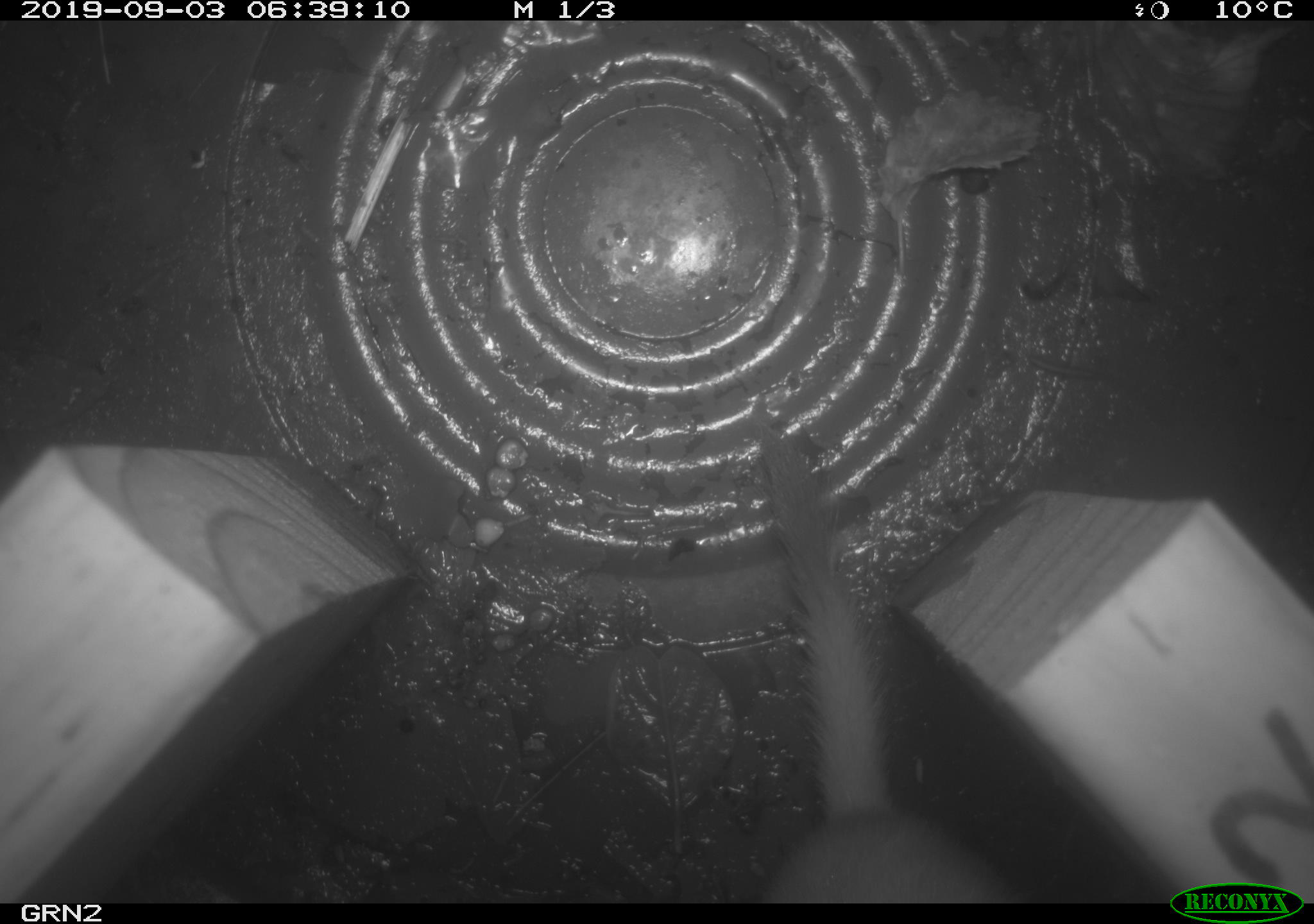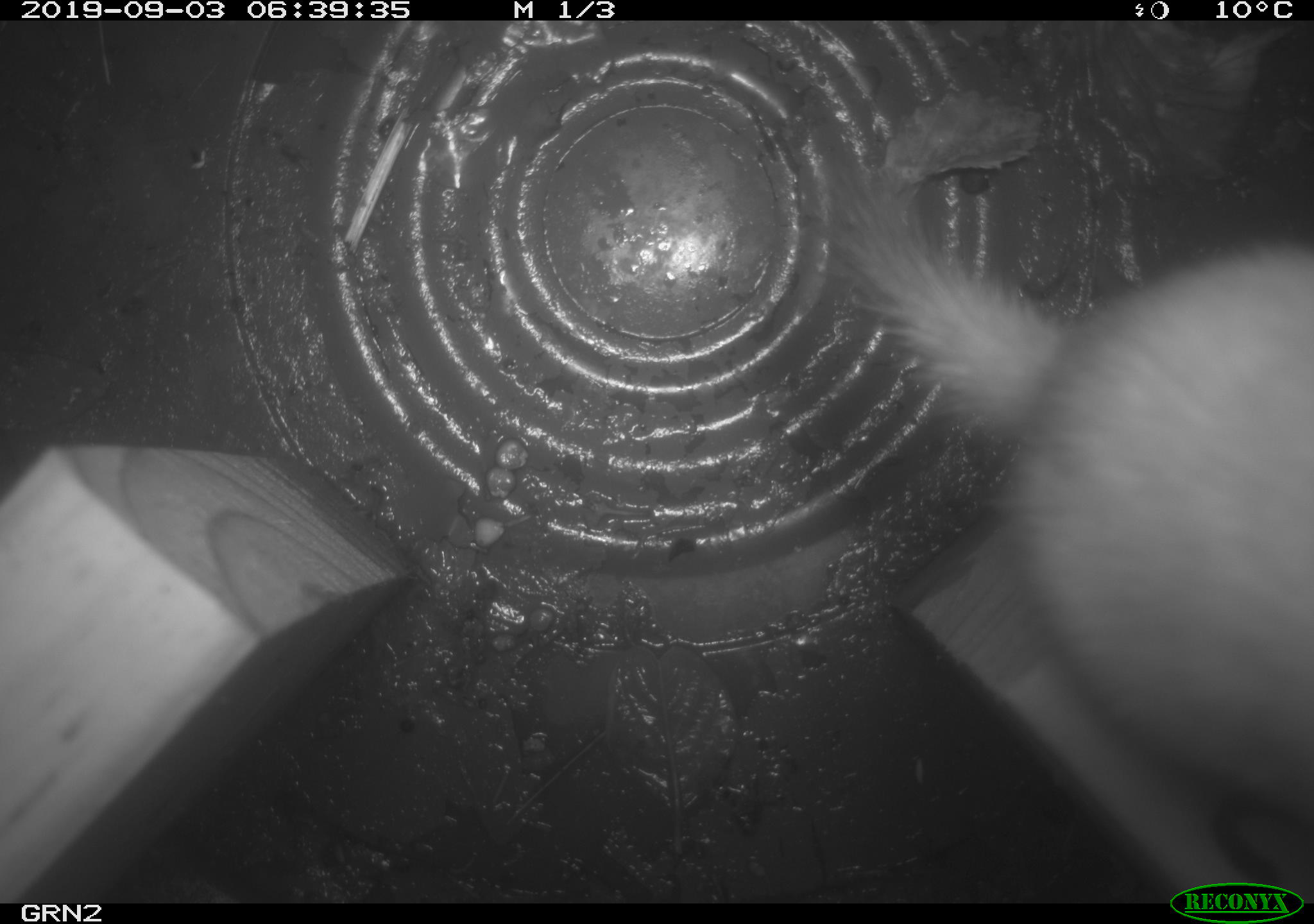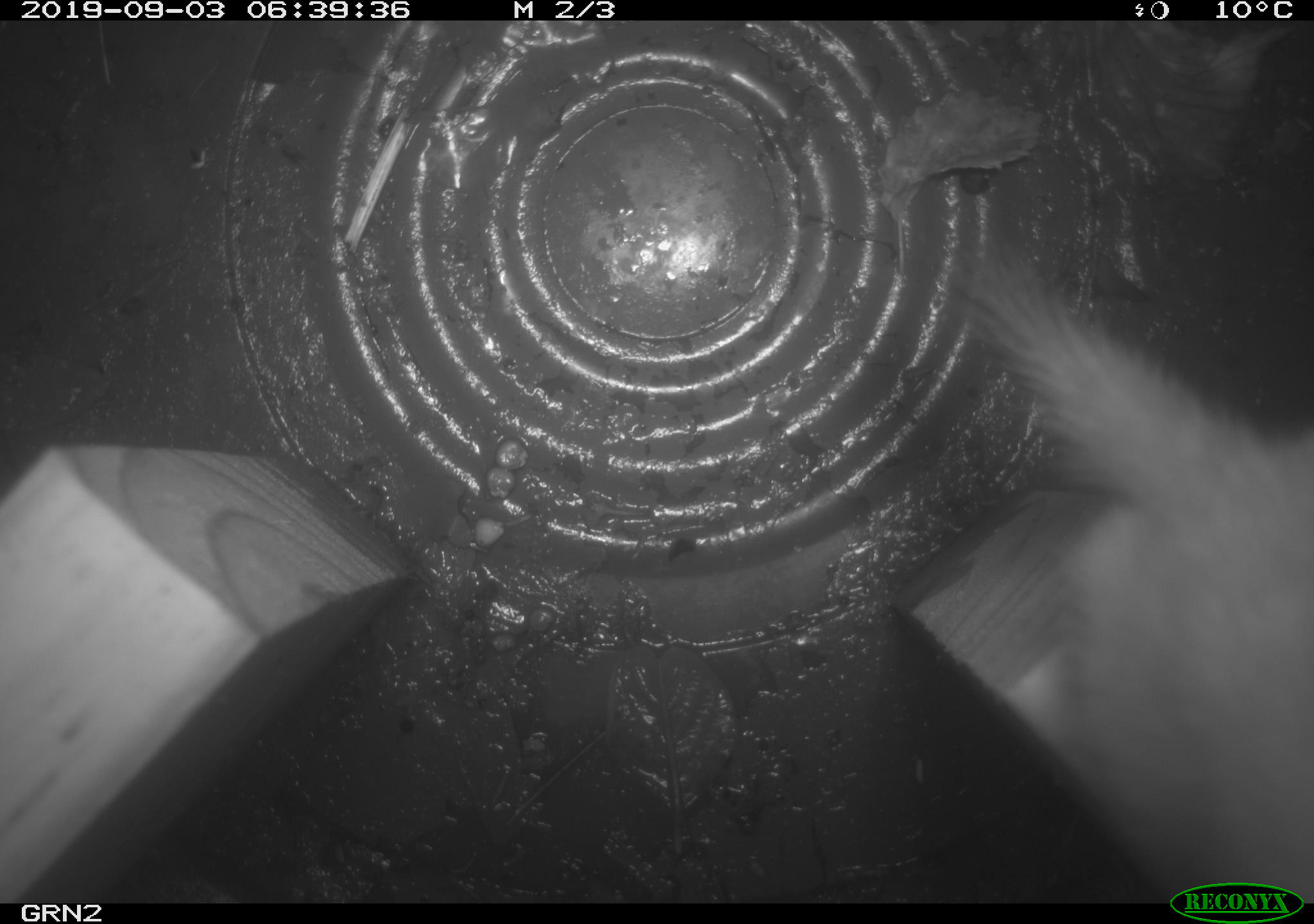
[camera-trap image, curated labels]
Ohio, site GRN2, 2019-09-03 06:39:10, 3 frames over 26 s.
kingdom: Animalia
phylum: Chordata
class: Mammalia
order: Carnivora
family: Mustelidae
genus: Neogale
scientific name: Neogale frenata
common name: long-tailed weasel